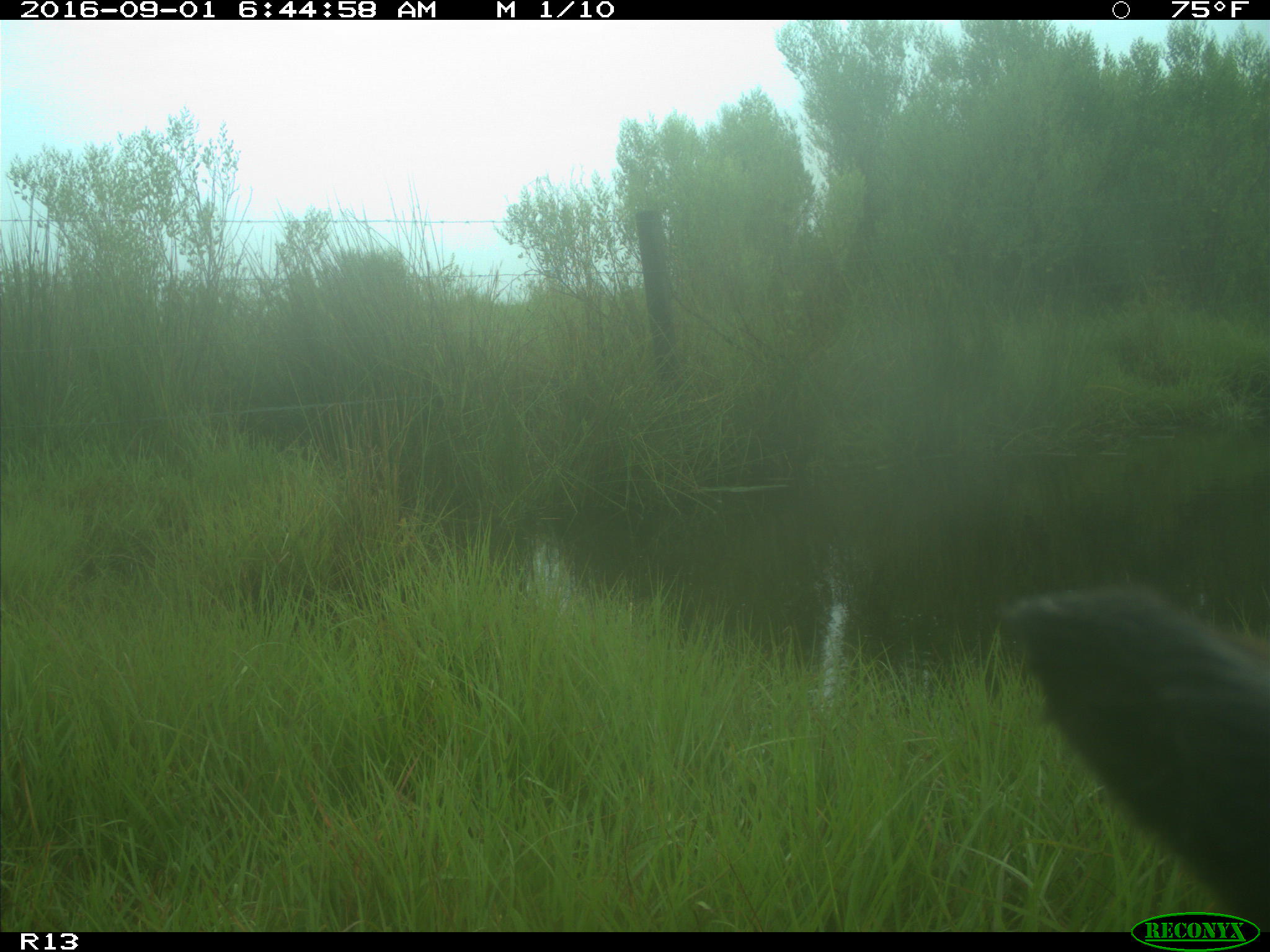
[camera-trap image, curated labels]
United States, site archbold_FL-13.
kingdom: Animalia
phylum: Chordata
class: Mammalia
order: Artiodactyla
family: Bovidae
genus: Bos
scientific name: Bos taurus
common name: domestic cow